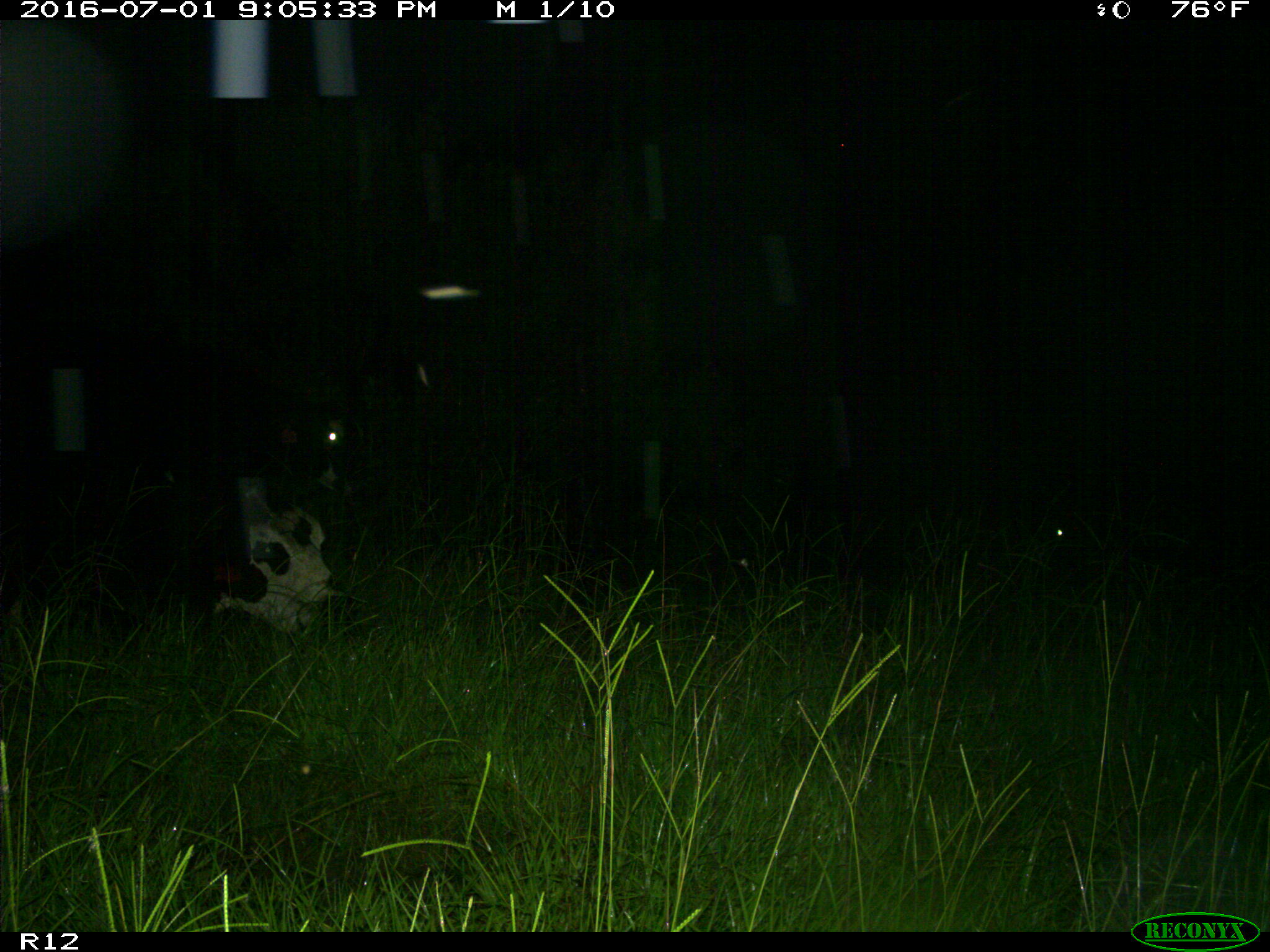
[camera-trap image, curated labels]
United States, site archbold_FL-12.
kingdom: Animalia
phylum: Chordata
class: Mammalia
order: Artiodactyla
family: Bovidae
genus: Bos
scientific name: Bos taurus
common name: domestic cow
Bos taurus (domestic cow).